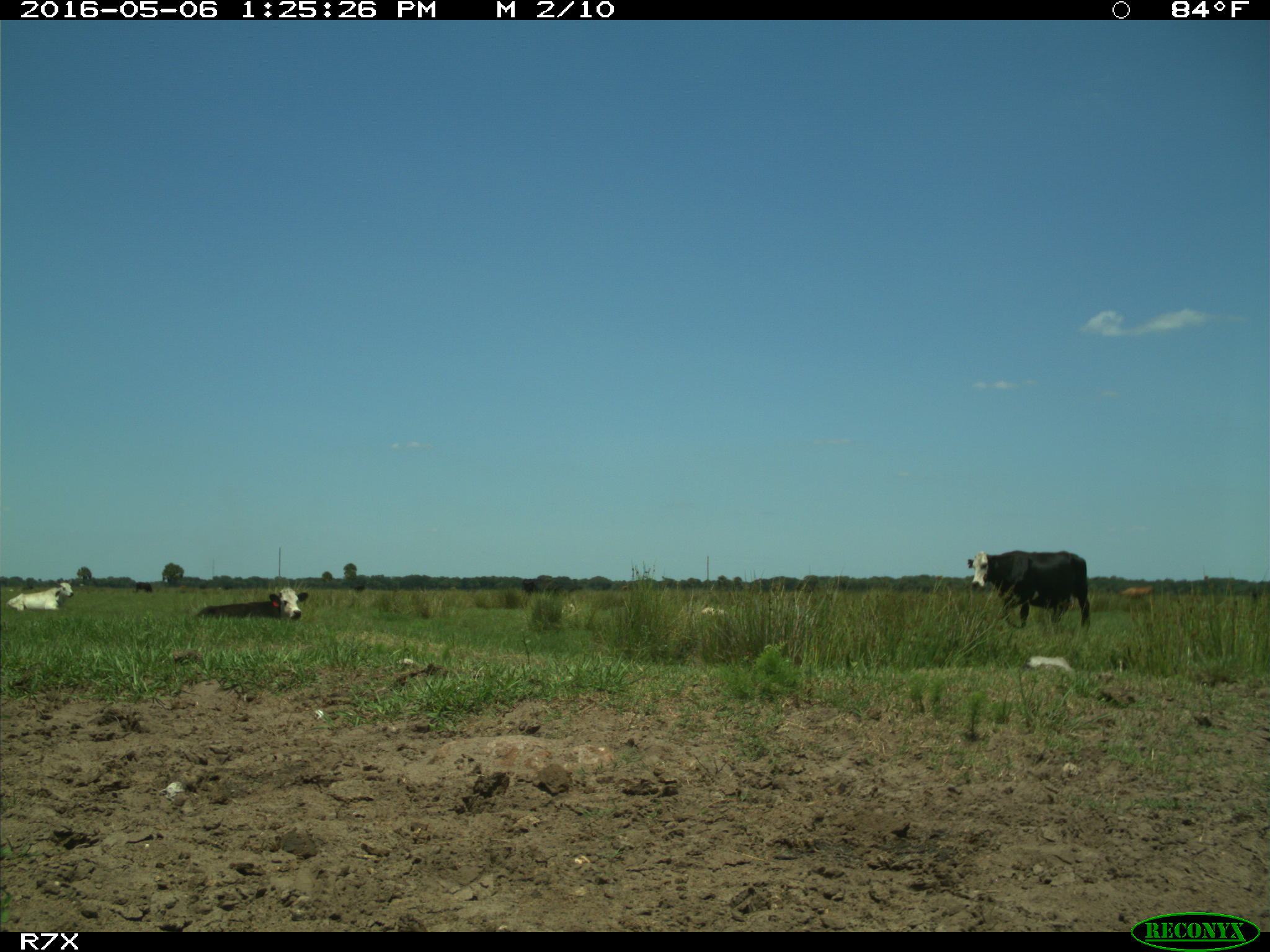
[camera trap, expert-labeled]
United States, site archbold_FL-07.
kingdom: Animalia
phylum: Chordata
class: Mammalia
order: Artiodactyla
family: Bovidae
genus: Bos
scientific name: Bos taurus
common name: domestic cow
Bos taurus (domestic cow).